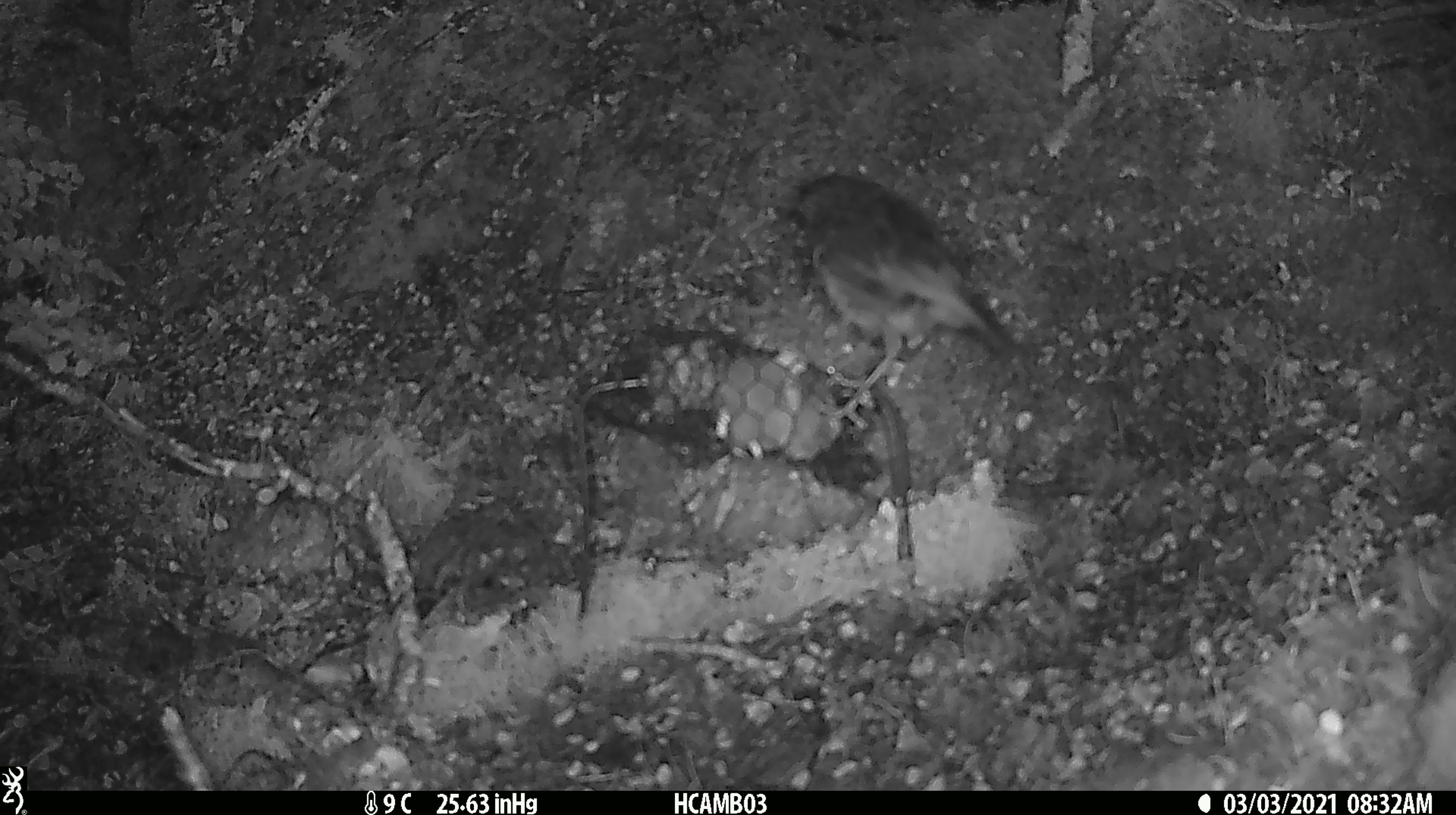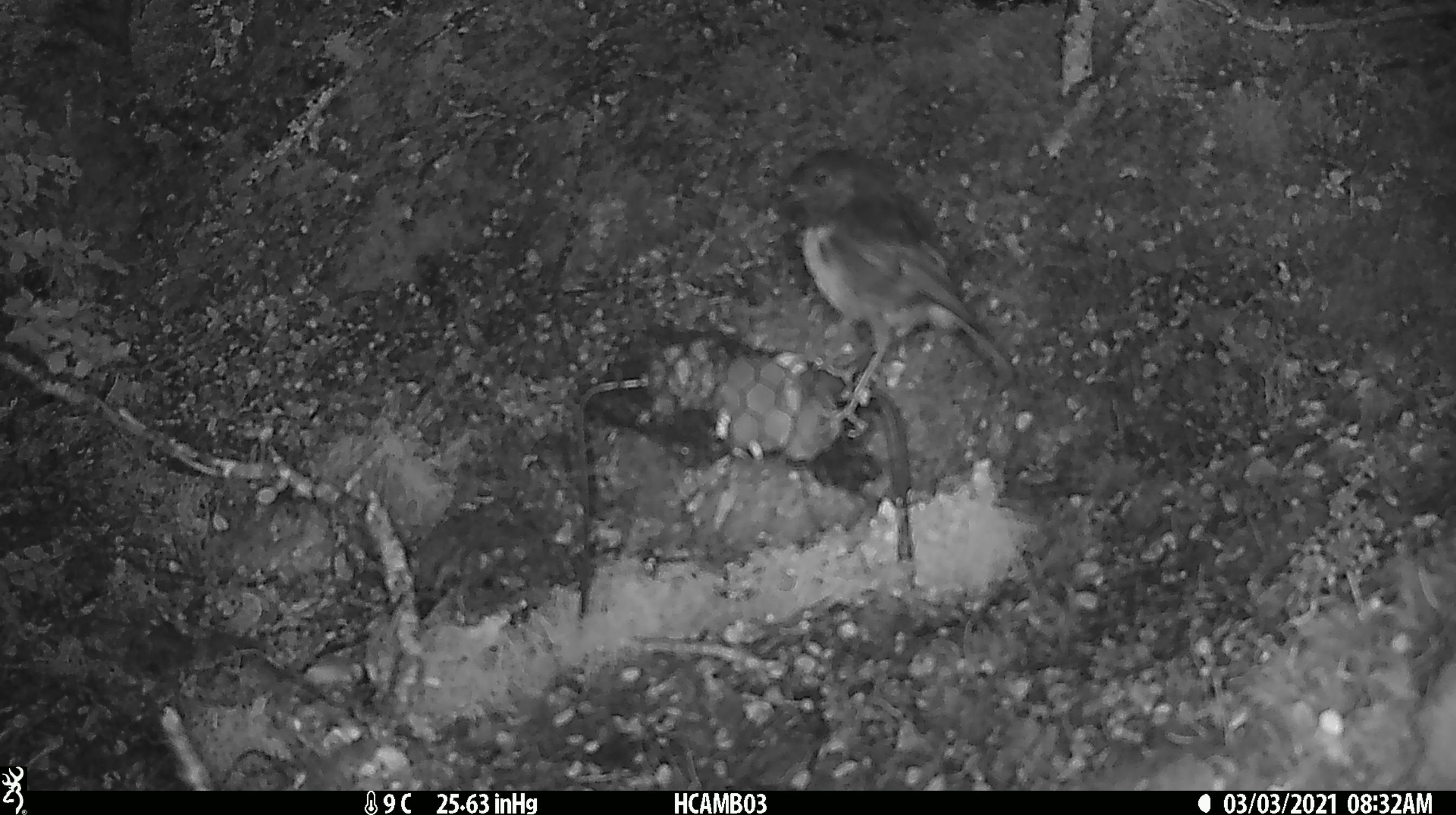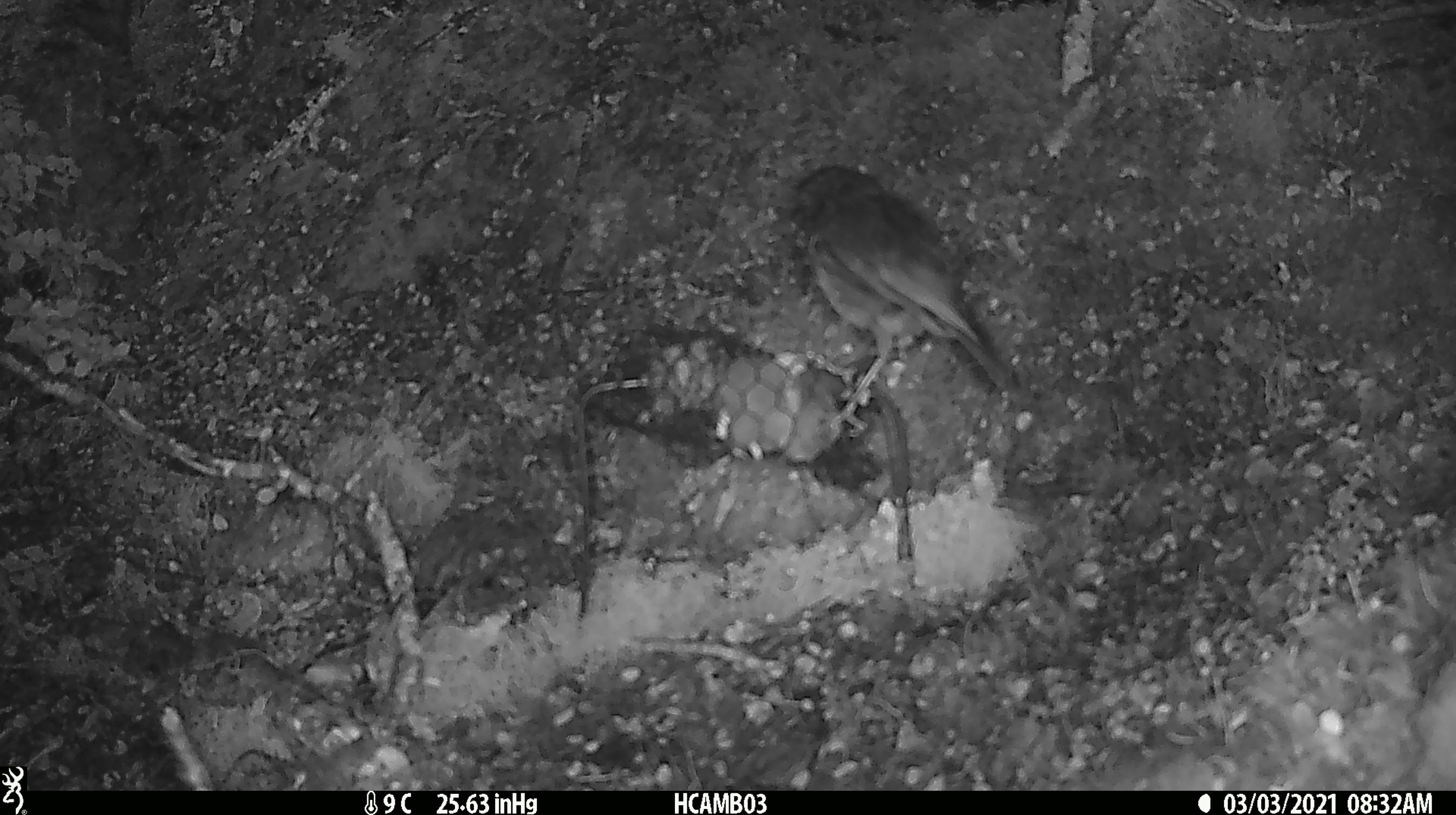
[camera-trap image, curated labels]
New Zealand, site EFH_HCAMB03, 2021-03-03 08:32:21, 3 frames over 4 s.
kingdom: Animalia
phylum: Chordata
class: Aves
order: Passeriformes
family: Petroicidae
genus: Petroica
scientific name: Petroica australis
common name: new zealand robin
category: robin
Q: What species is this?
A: Robin (new zealand robin) (Petroica australis).